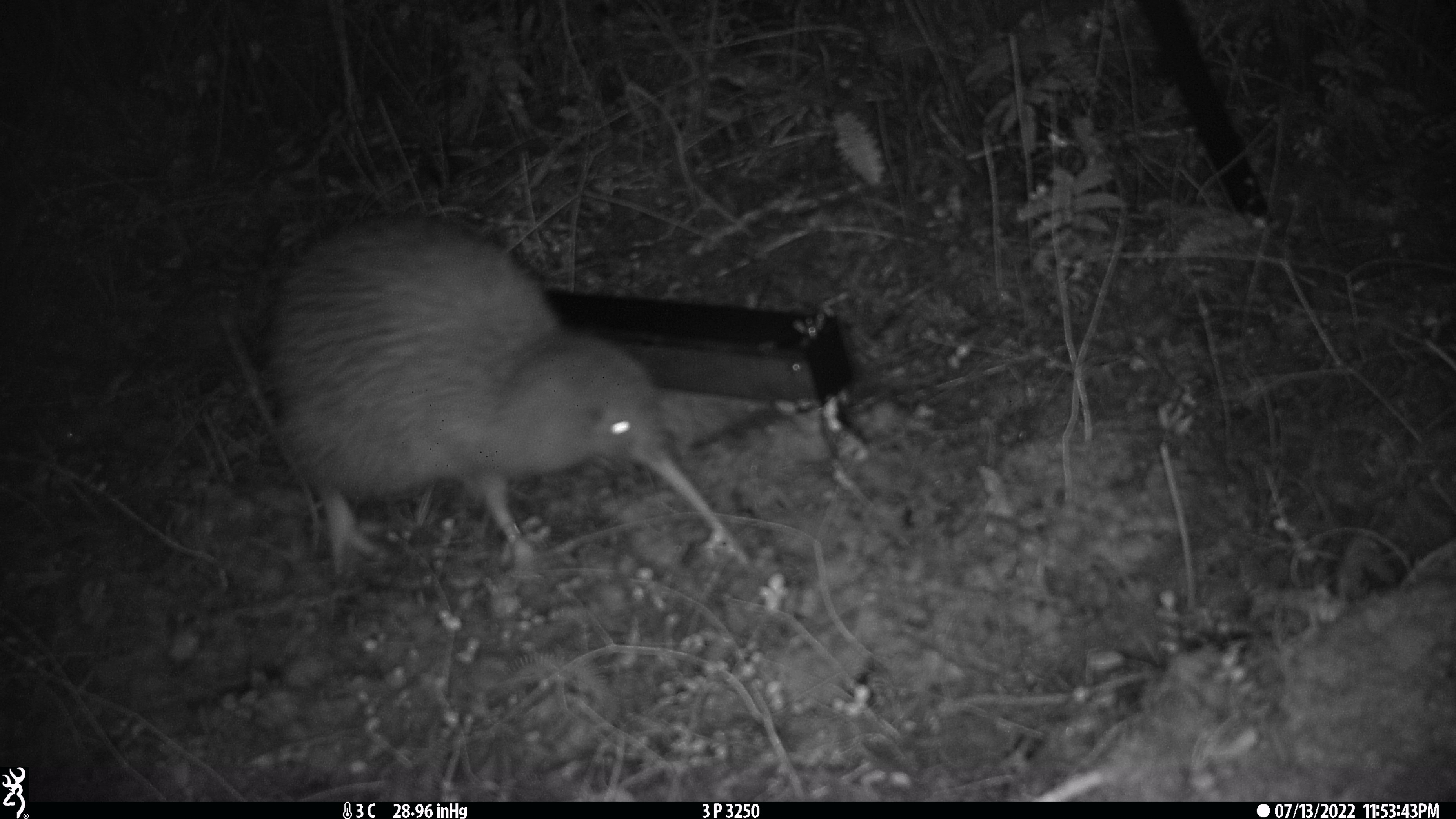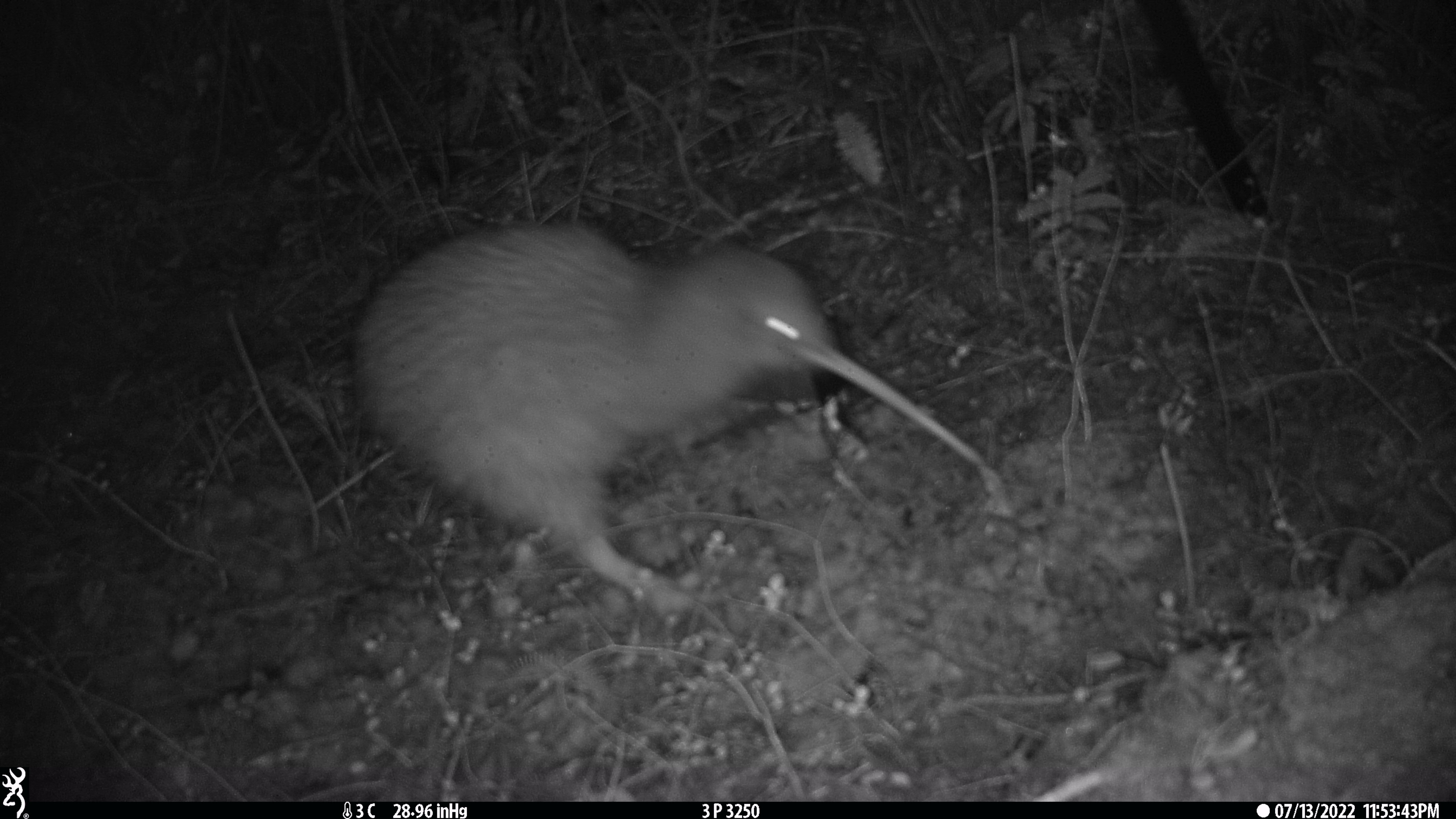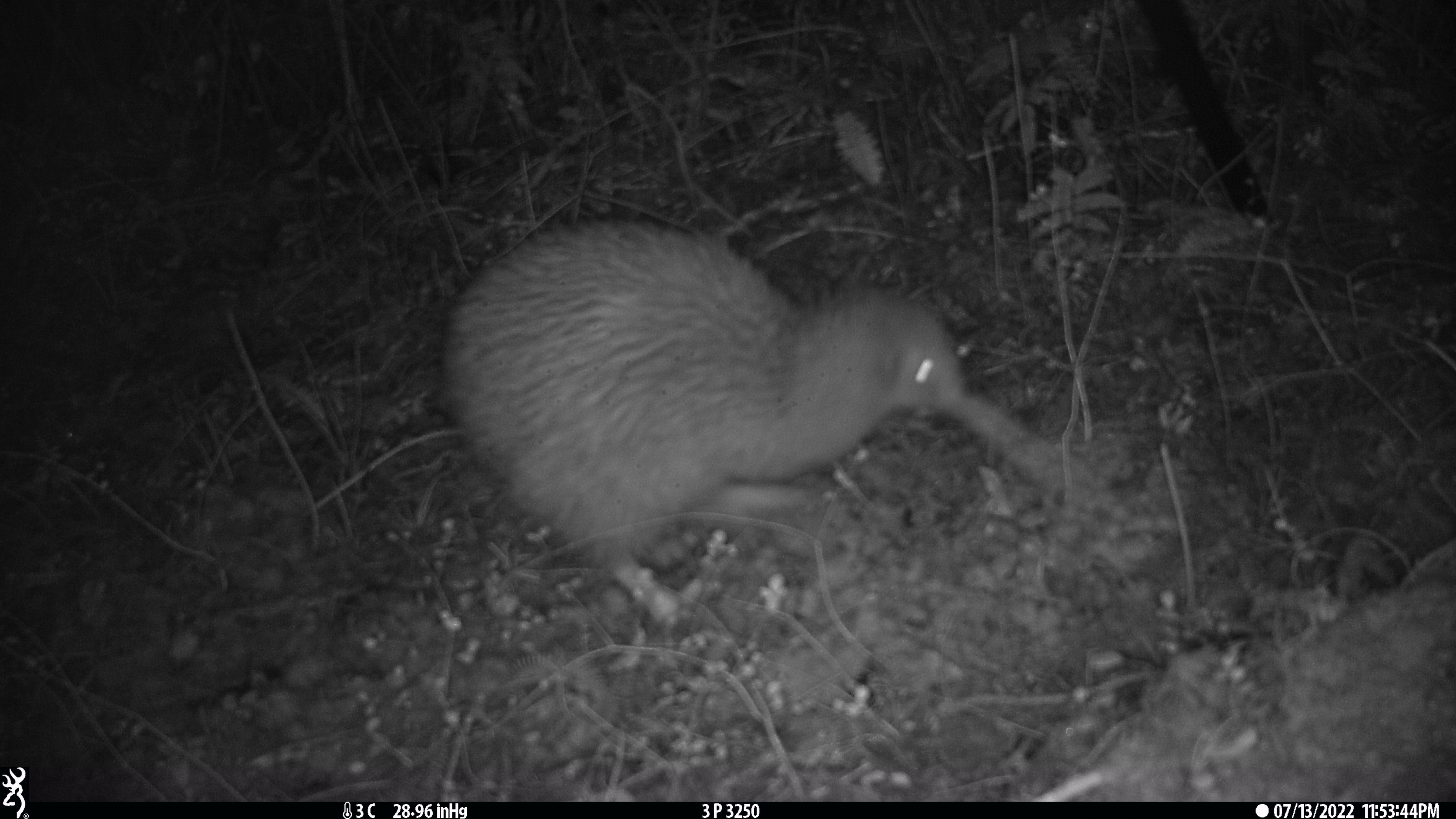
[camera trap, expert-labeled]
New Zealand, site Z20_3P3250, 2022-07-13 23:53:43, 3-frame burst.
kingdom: Animalia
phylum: Chordata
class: Aves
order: Apterygiformes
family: Apterygidae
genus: Apteryx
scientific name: Apteryx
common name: kiwi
Kiwi (Apteryx).